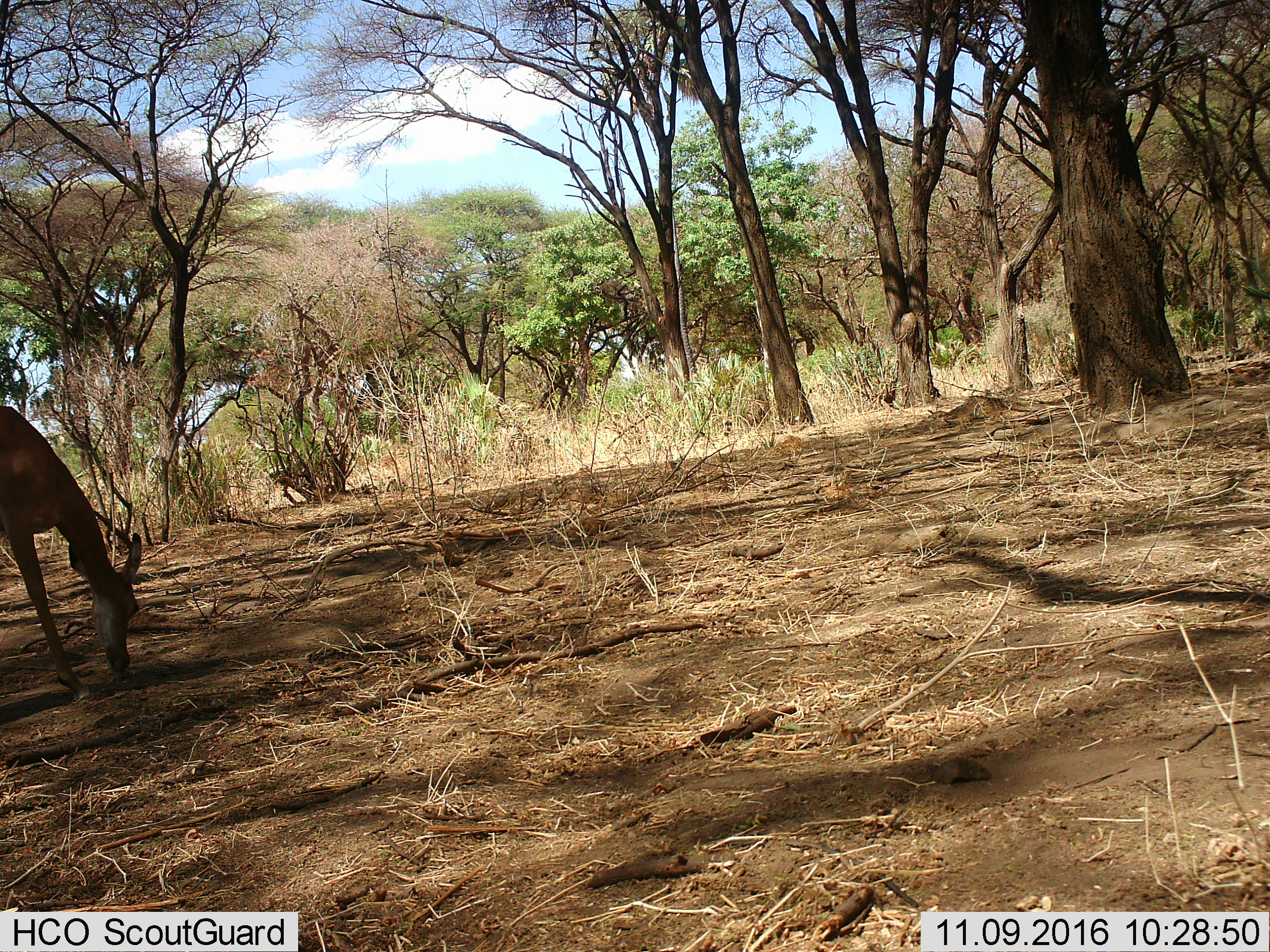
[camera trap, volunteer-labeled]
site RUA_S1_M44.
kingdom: Animalia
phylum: Chordata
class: Mammalia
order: Artiodactyla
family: Bovidae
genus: Aepyceros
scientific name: Aepyceros melampus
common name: impala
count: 1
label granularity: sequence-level